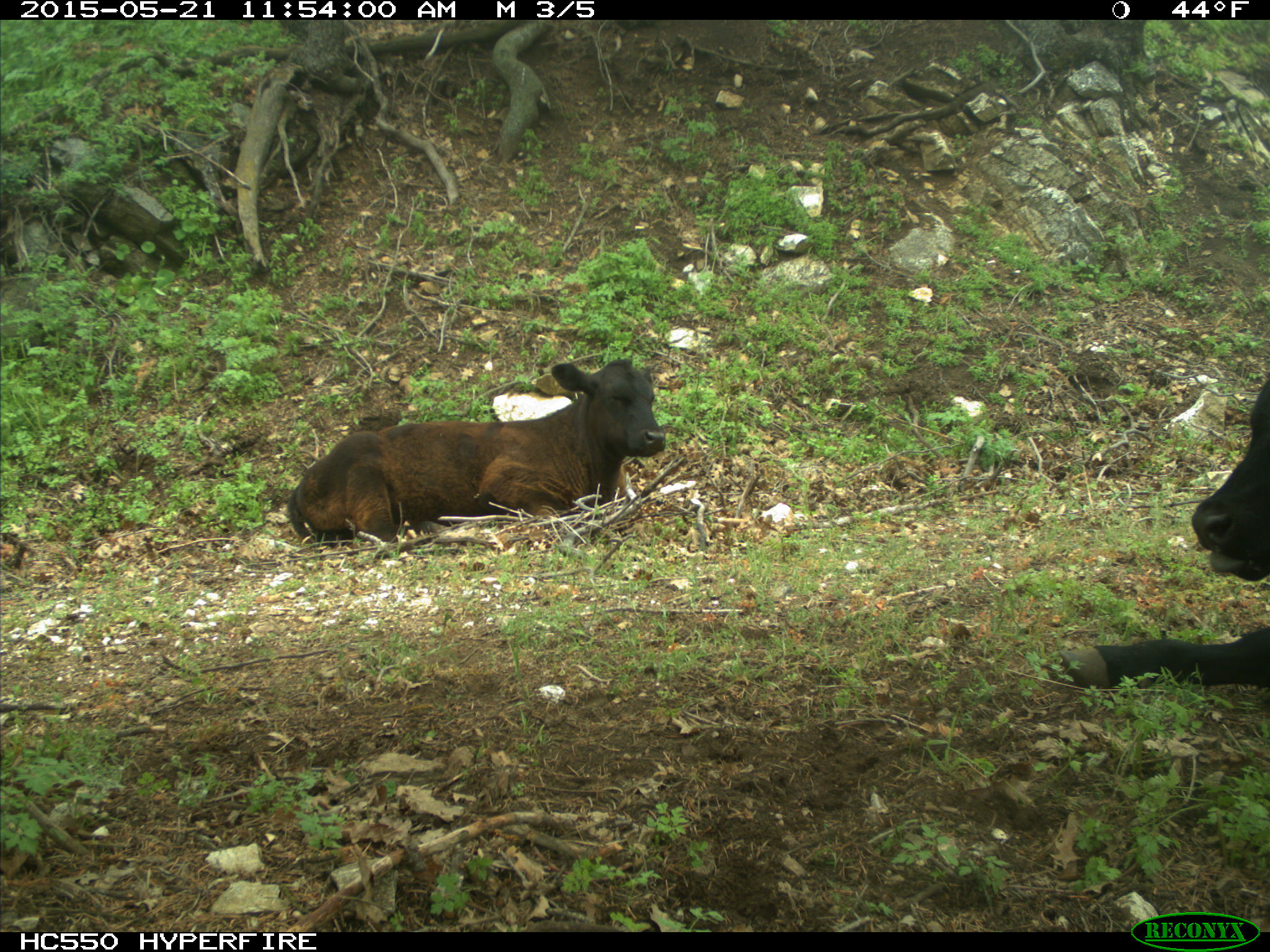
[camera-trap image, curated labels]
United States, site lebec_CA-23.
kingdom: Animalia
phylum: Chordata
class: Mammalia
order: Artiodactyla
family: Bovidae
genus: Bos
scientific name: Bos taurus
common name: domestic cow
Bos taurus (domestic cow).